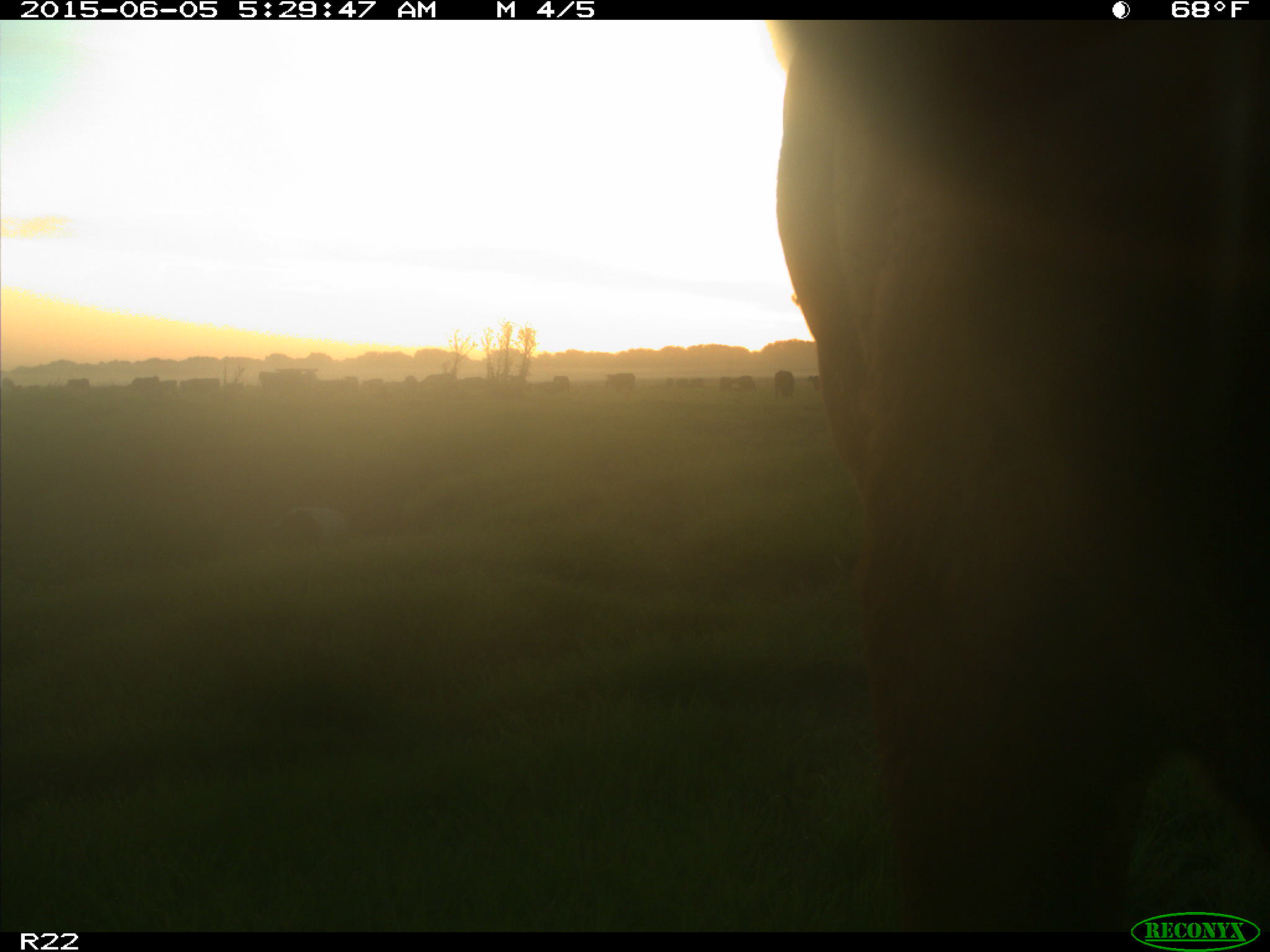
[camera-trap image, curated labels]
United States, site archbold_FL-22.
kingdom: Animalia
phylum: Chordata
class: Mammalia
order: Artiodactyla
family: Bovidae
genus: Bos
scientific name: Bos taurus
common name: domestic cow